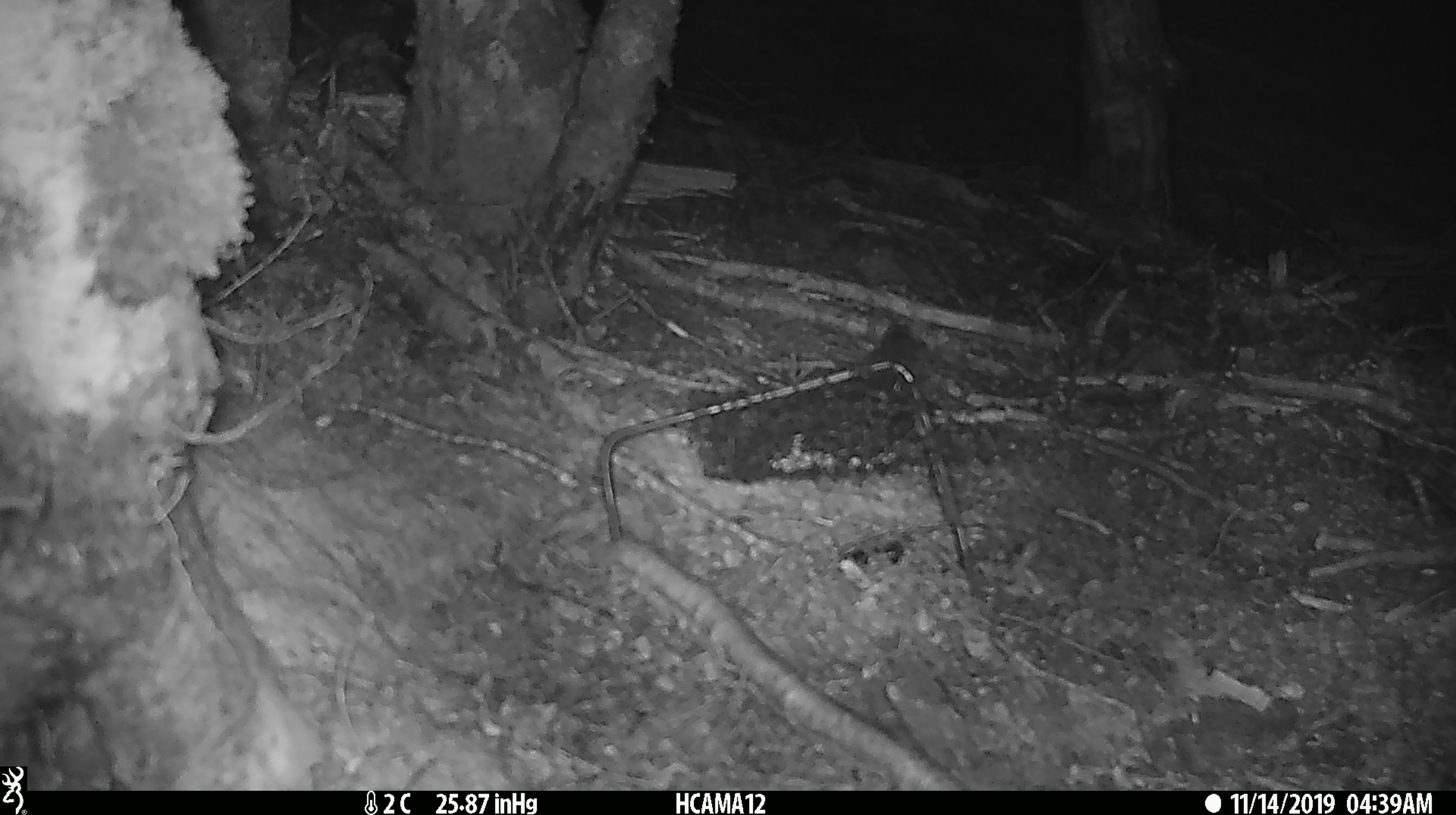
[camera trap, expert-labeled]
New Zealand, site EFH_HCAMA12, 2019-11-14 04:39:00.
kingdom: Animalia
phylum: Chordata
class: Mammalia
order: Rodentia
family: Muridae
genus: Mus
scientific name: Mus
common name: mouse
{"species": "mouse (Mus)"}